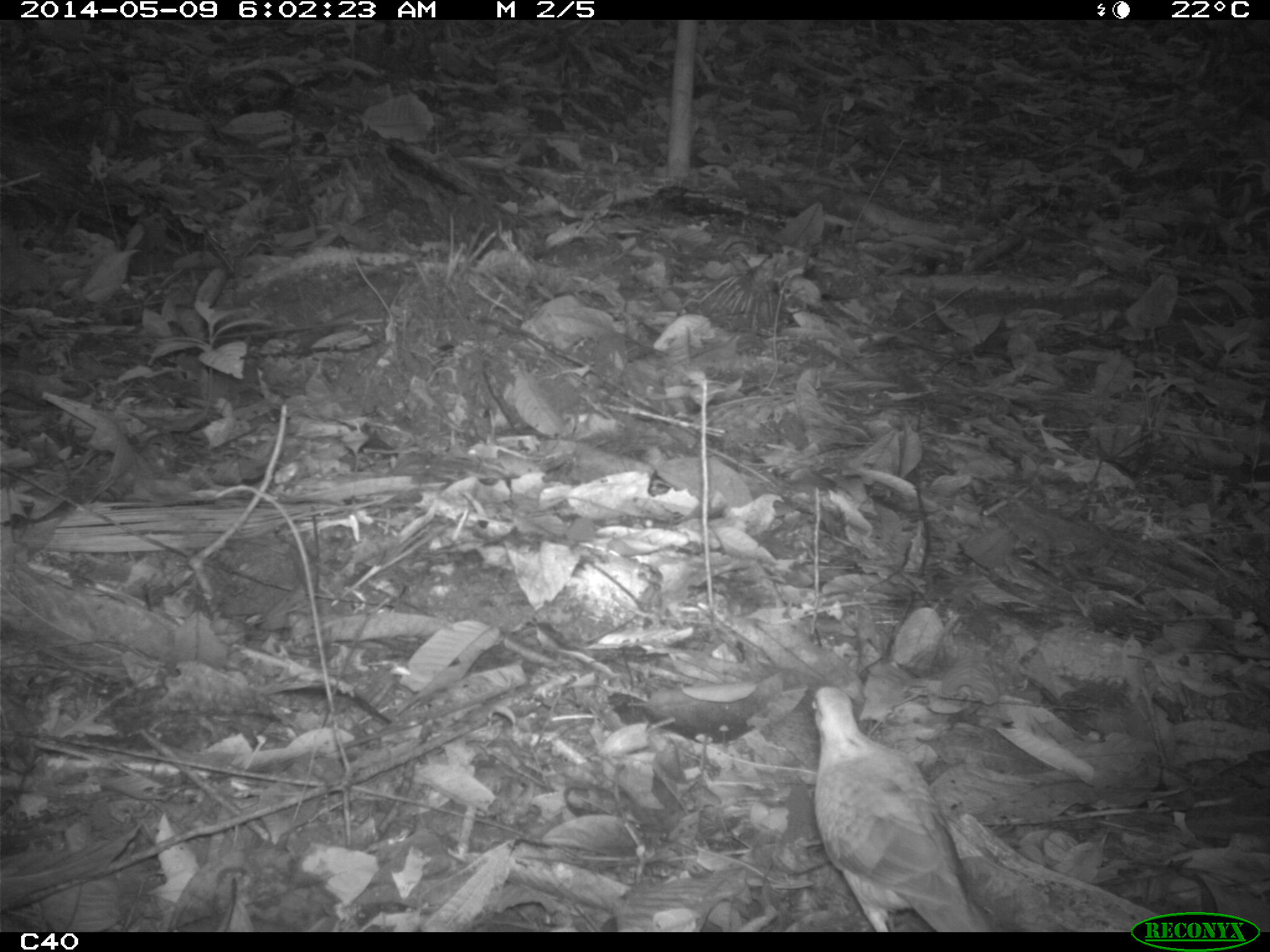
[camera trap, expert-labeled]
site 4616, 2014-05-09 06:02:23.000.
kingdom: Animalia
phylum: Chordata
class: Aves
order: Columbiformes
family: Columbidae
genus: Leptotila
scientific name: Leptotila rufaxilla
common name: gray-fronted dove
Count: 1.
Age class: adult.